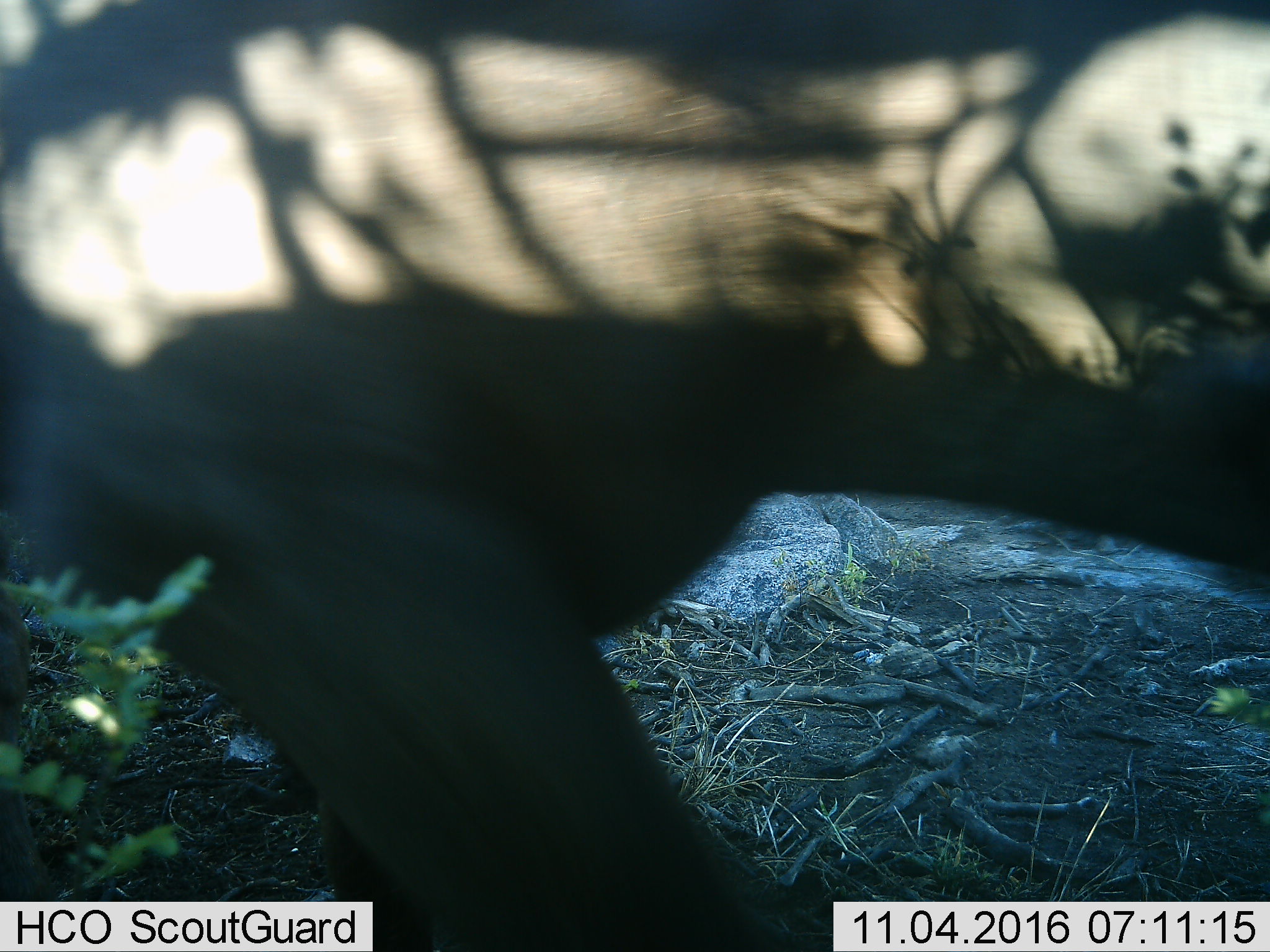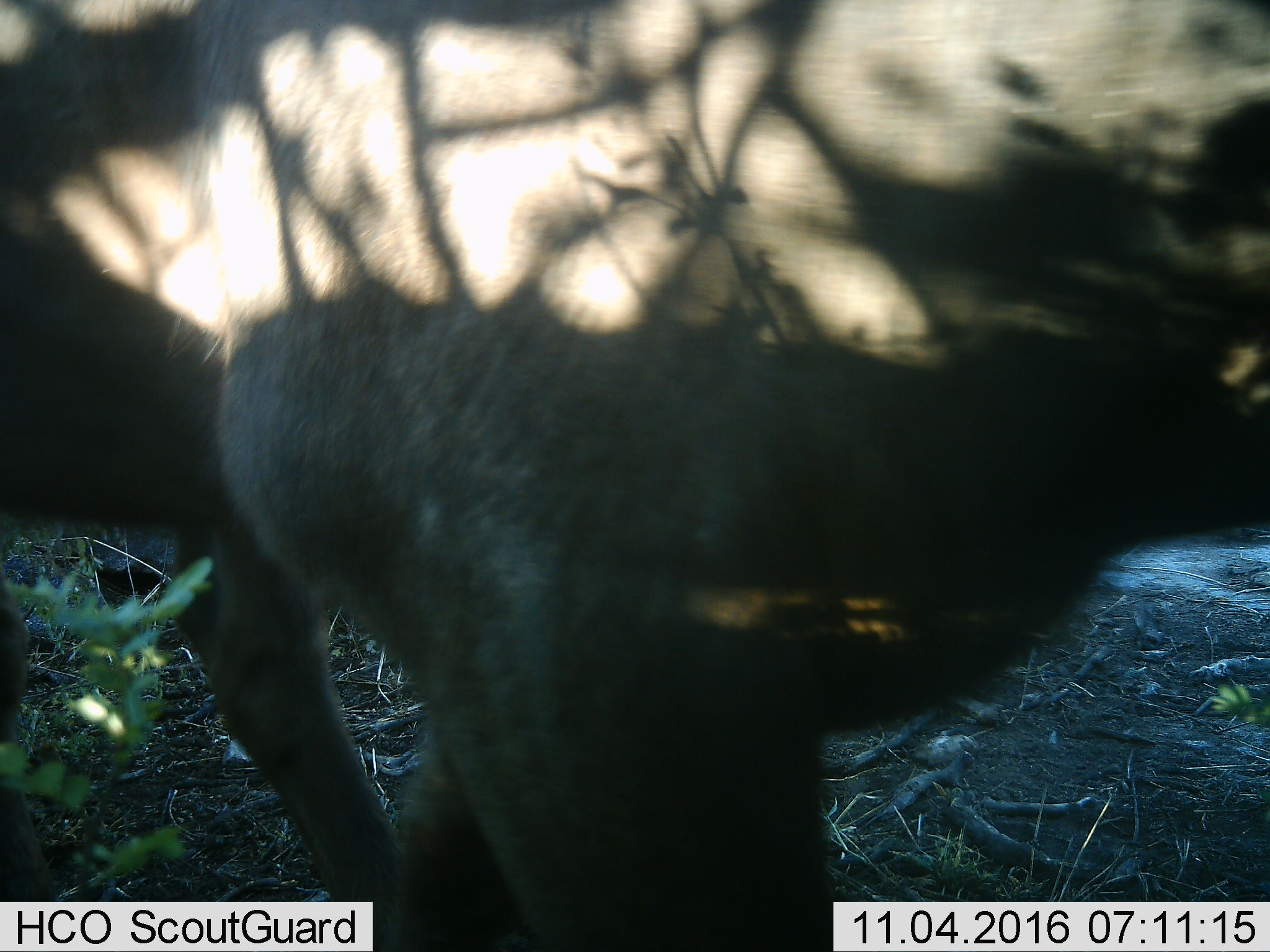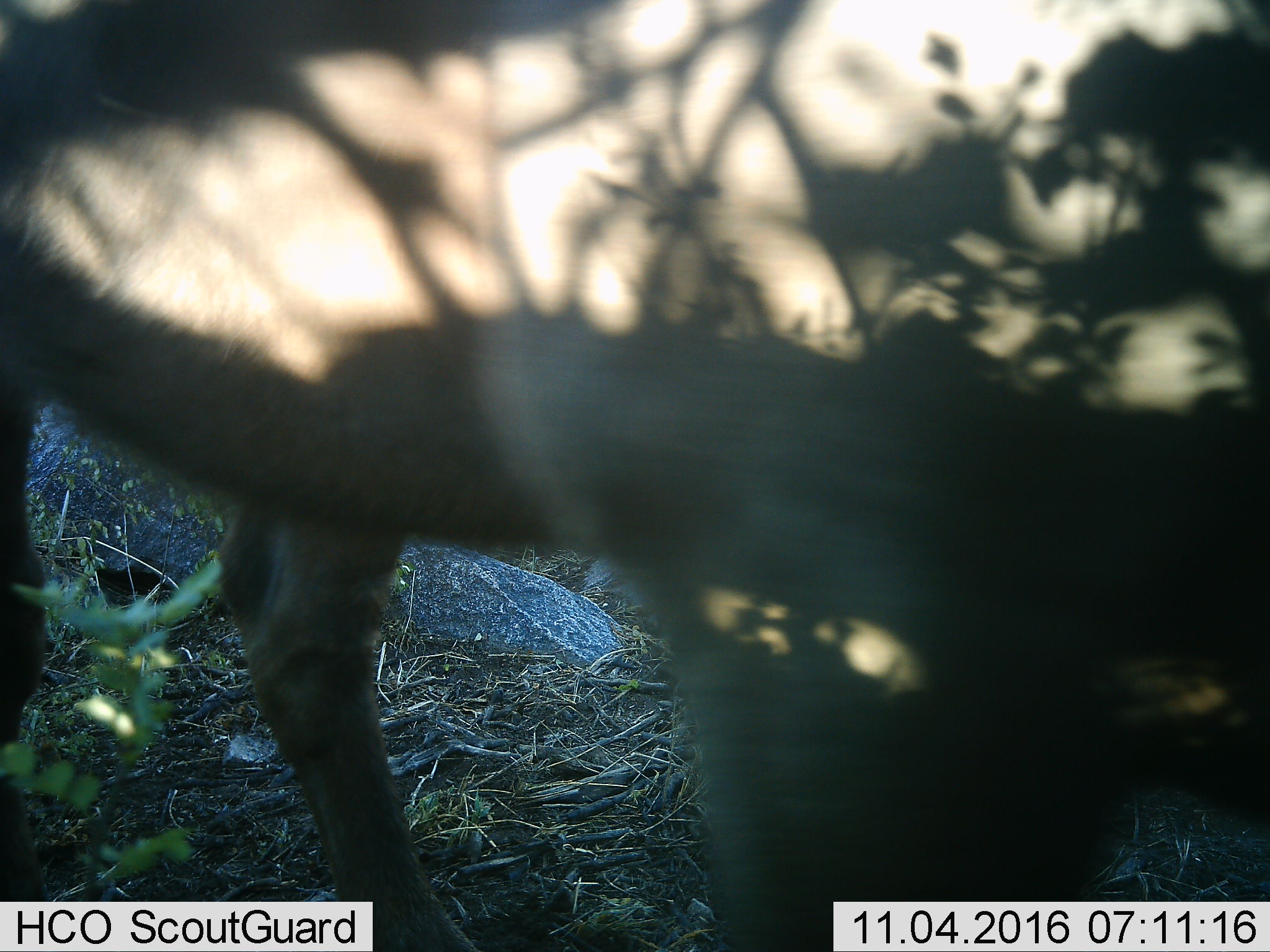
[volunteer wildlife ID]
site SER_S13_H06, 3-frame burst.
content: unidentified animal